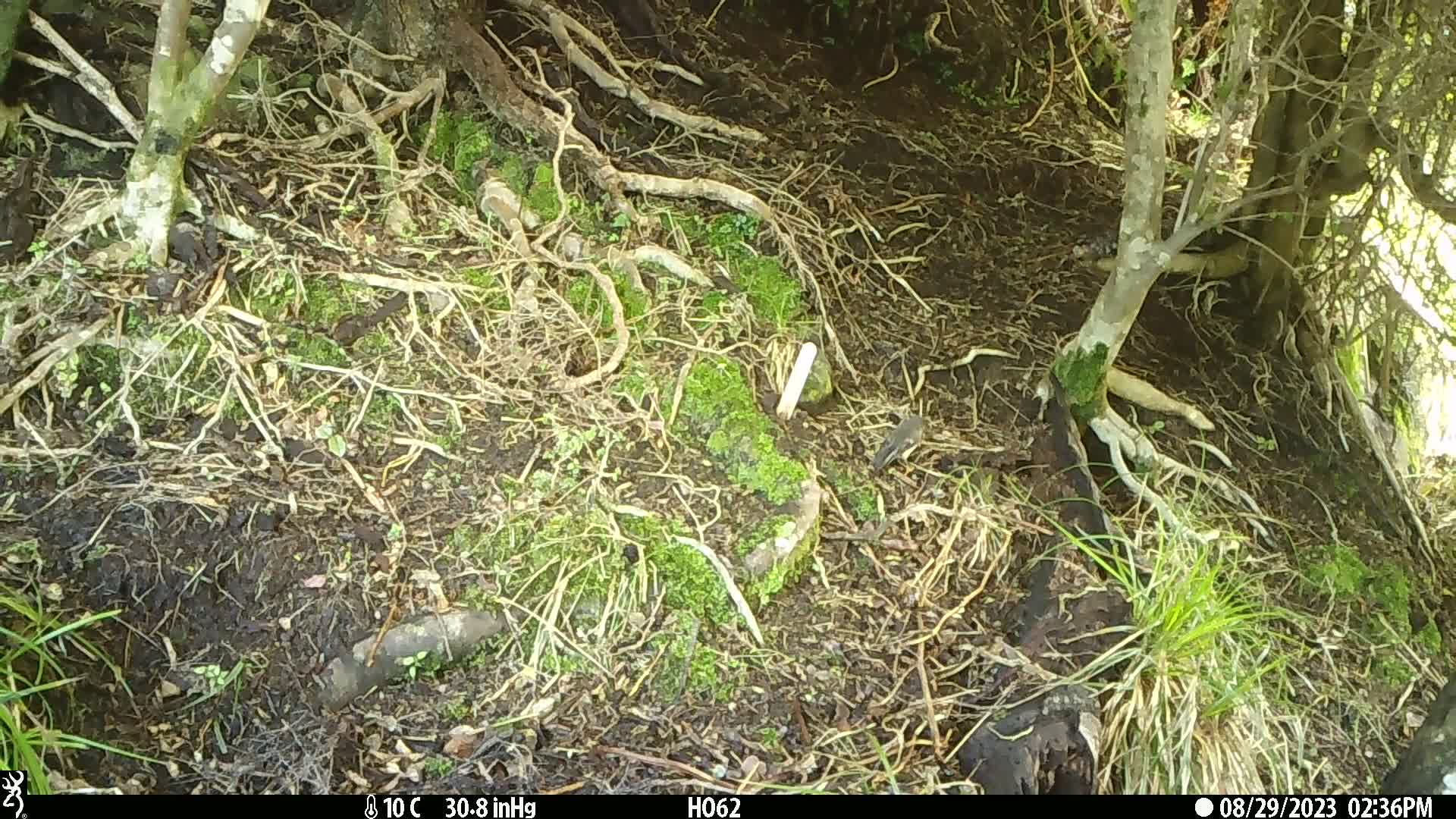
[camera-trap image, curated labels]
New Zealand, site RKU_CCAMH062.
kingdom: Animalia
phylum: Chordata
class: Aves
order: Passeriformes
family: Petroicidae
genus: Petroica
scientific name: Petroica macrocephala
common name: tomtit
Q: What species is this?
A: Tomtit (Petroica macrocephala).